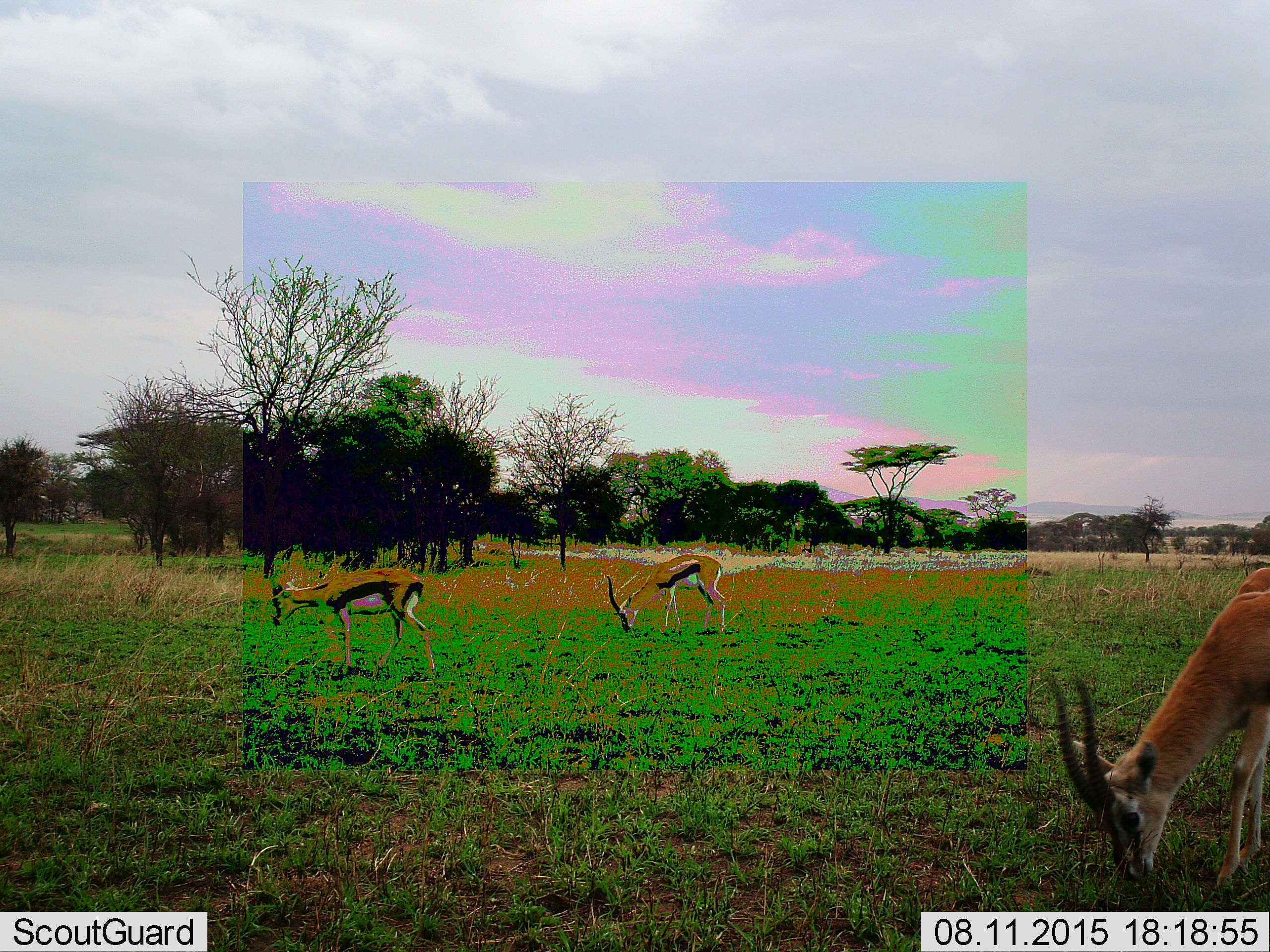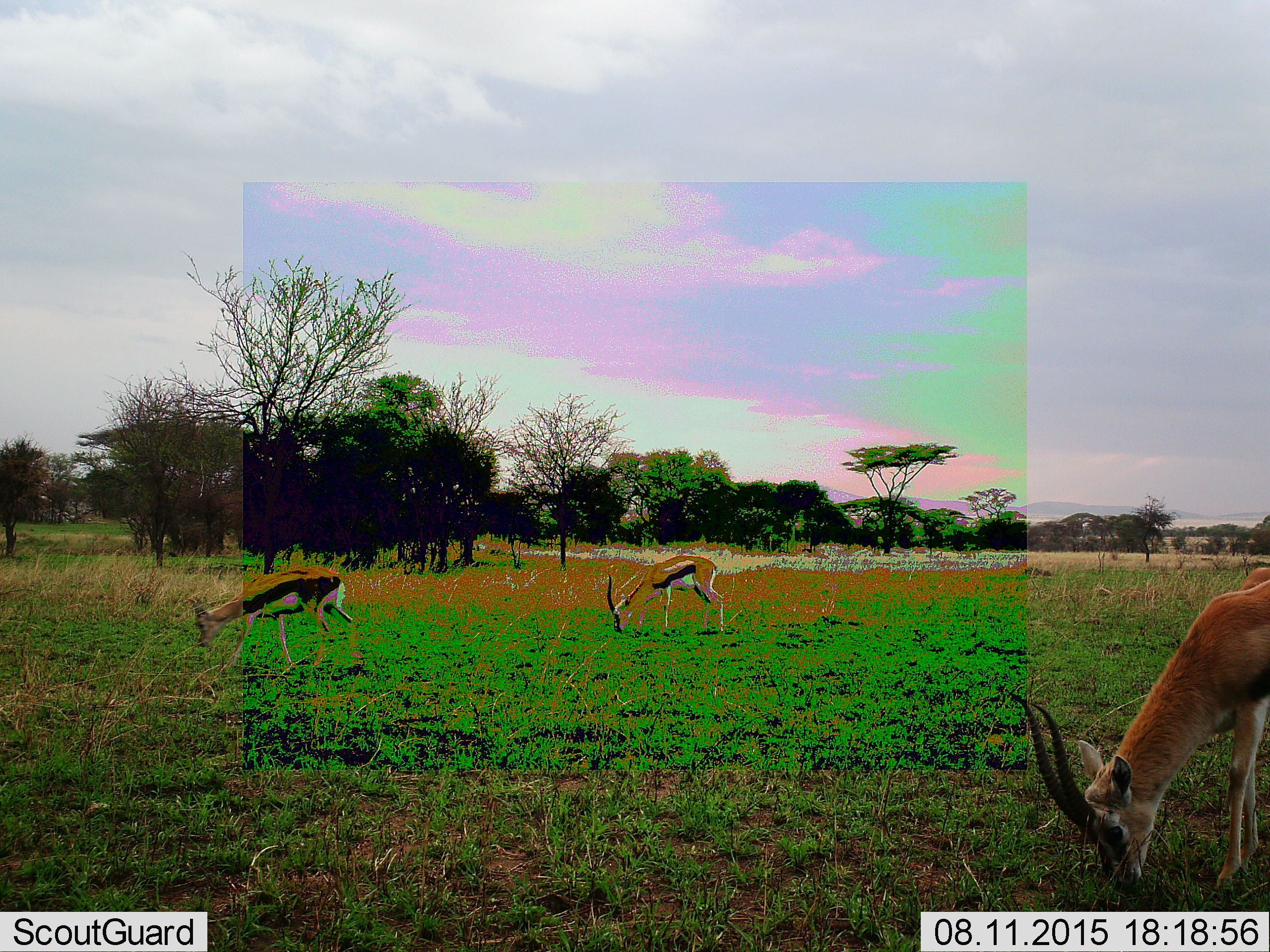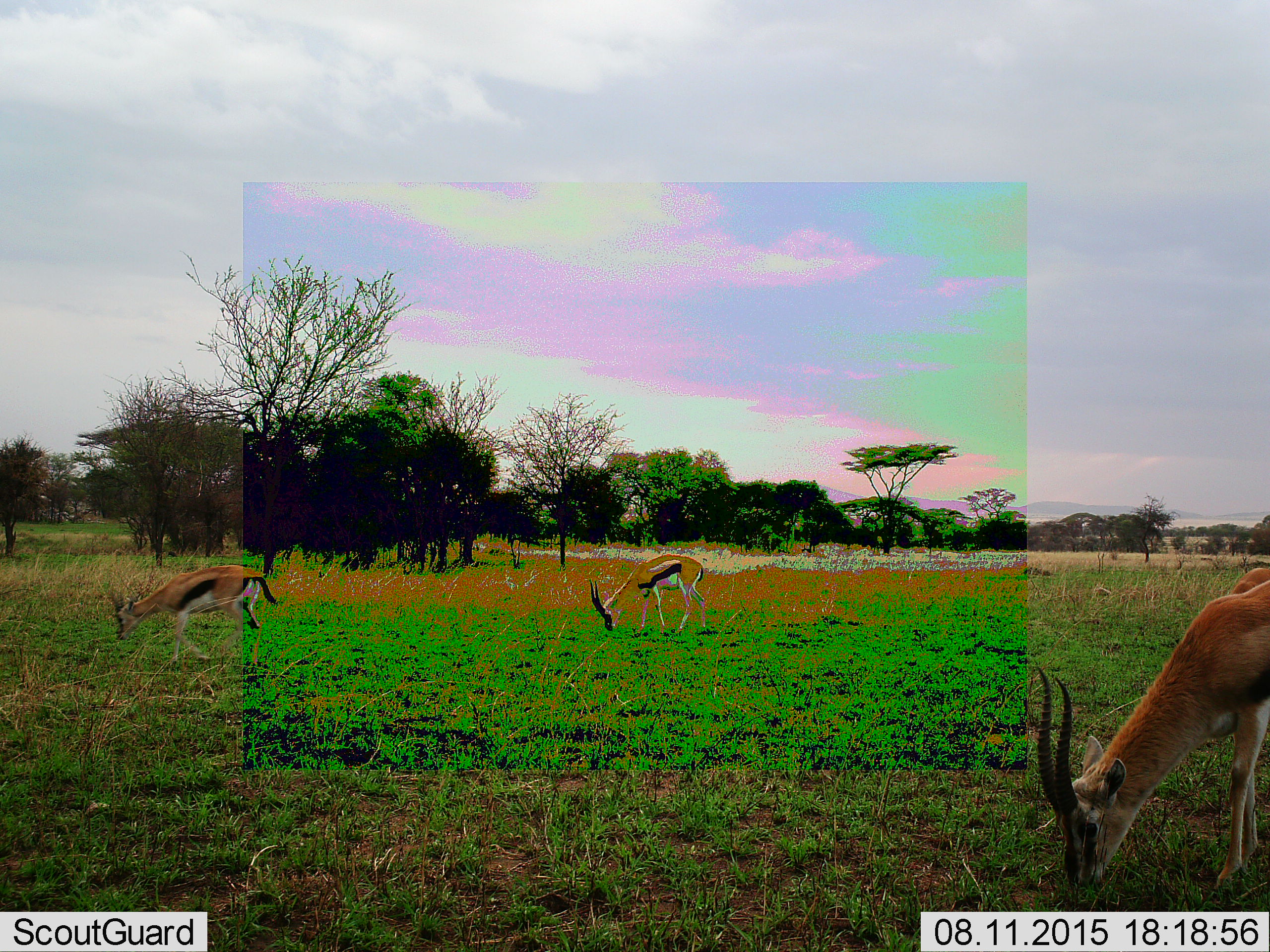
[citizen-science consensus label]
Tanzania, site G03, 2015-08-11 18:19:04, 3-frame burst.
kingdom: Animalia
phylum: Chordata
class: Mammalia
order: Artiodactyla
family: Bovidae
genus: Eudorcas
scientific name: Eudorcas thomsonii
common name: thomson's gazelle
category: gazellethomsons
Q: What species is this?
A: Gazellethomsons (thomson's gazelle) (Eudorcas thomsonii).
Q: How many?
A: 3.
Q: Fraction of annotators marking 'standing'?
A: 24%.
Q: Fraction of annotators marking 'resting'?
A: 0%.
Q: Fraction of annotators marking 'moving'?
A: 47%.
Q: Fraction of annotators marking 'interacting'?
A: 0%.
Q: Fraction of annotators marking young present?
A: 0%.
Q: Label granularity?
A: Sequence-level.